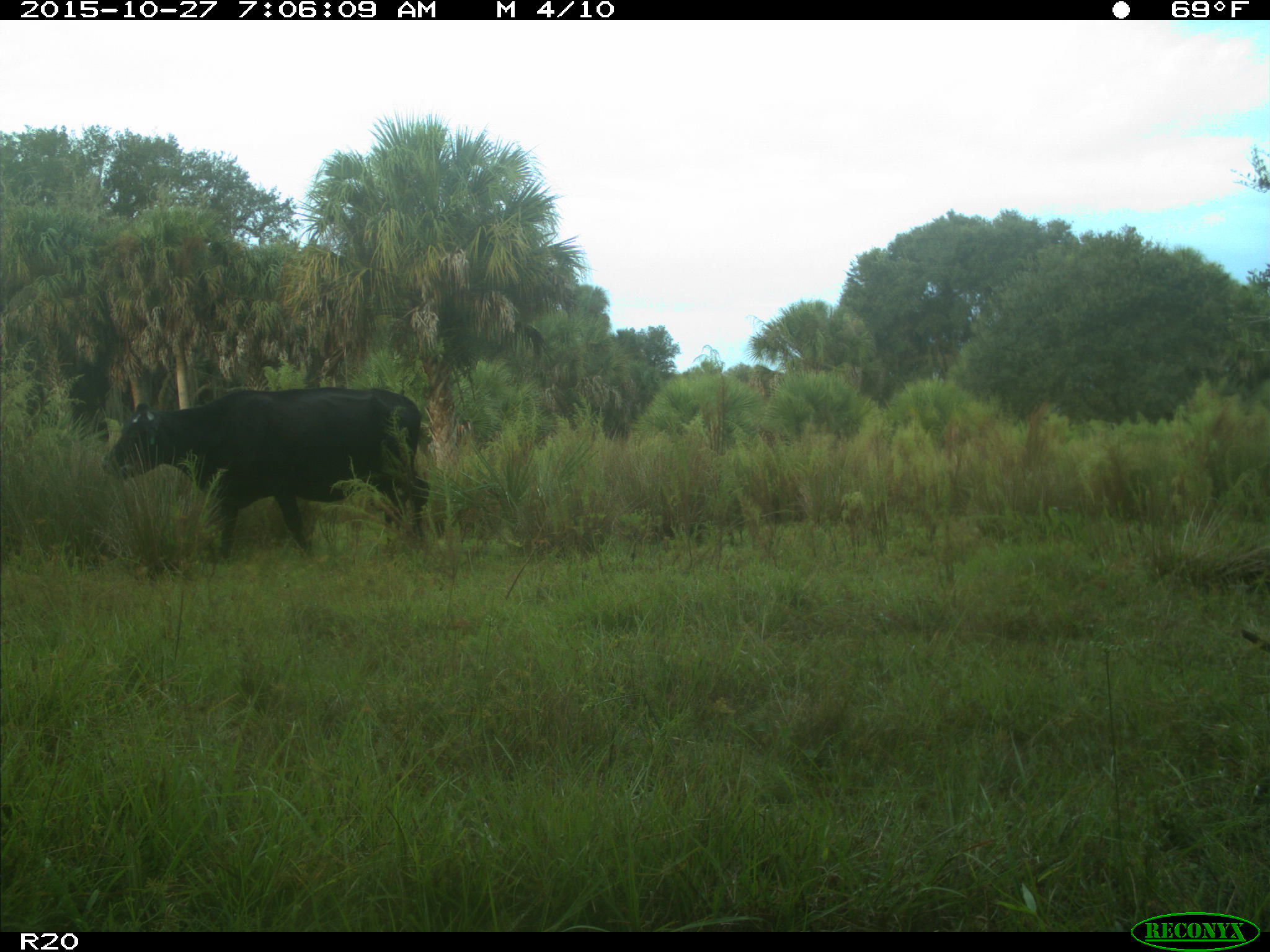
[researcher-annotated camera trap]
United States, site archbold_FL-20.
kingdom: Animalia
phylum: Chordata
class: Mammalia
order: Artiodactyla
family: Bovidae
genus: Bos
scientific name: Bos taurus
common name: domestic cow